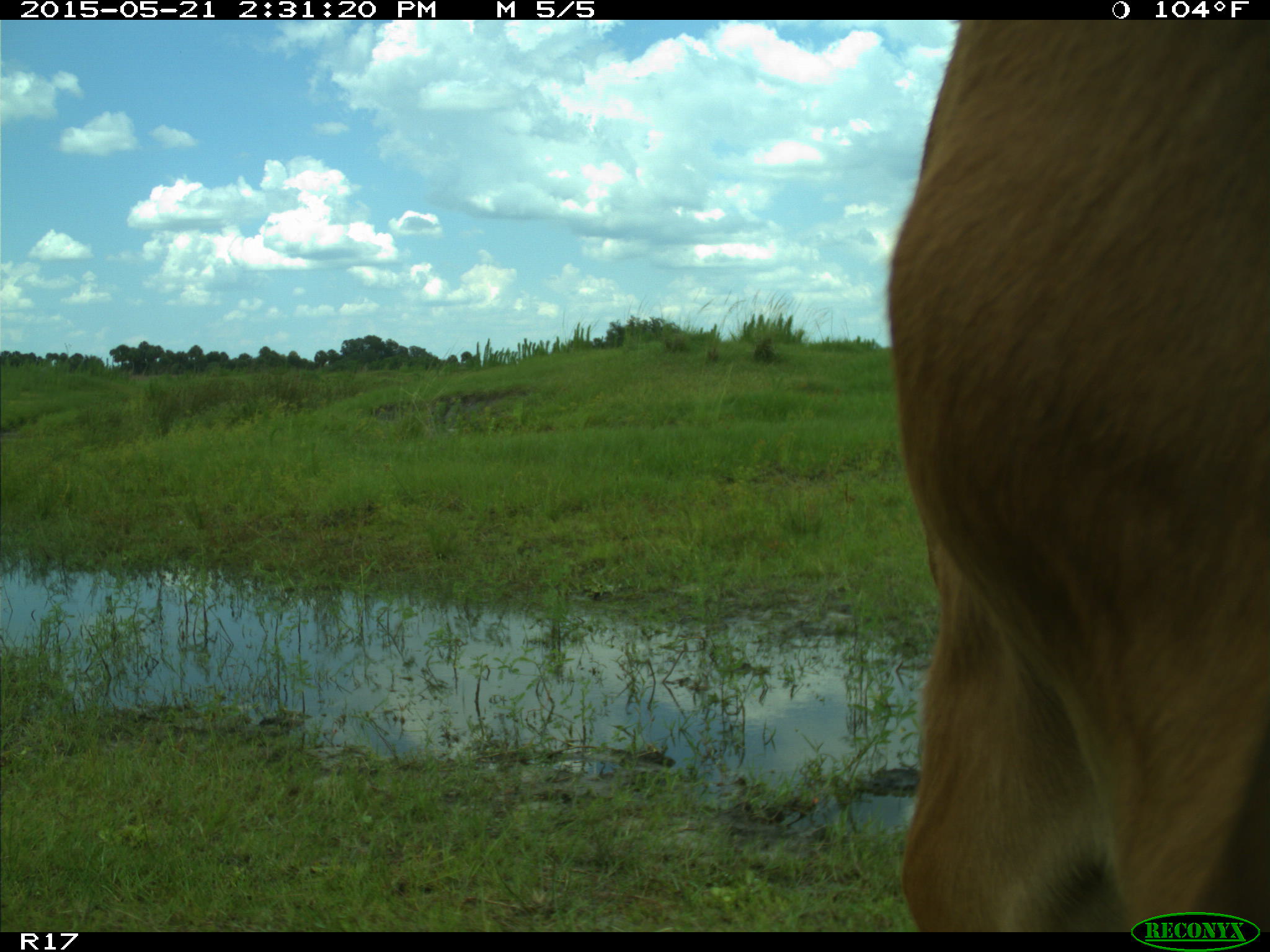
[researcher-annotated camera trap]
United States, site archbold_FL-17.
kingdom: Animalia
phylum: Chordata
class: Mammalia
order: Artiodactyla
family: Bovidae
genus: Bos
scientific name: Bos taurus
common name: domestic cow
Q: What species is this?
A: Bos taurus (domestic cow).